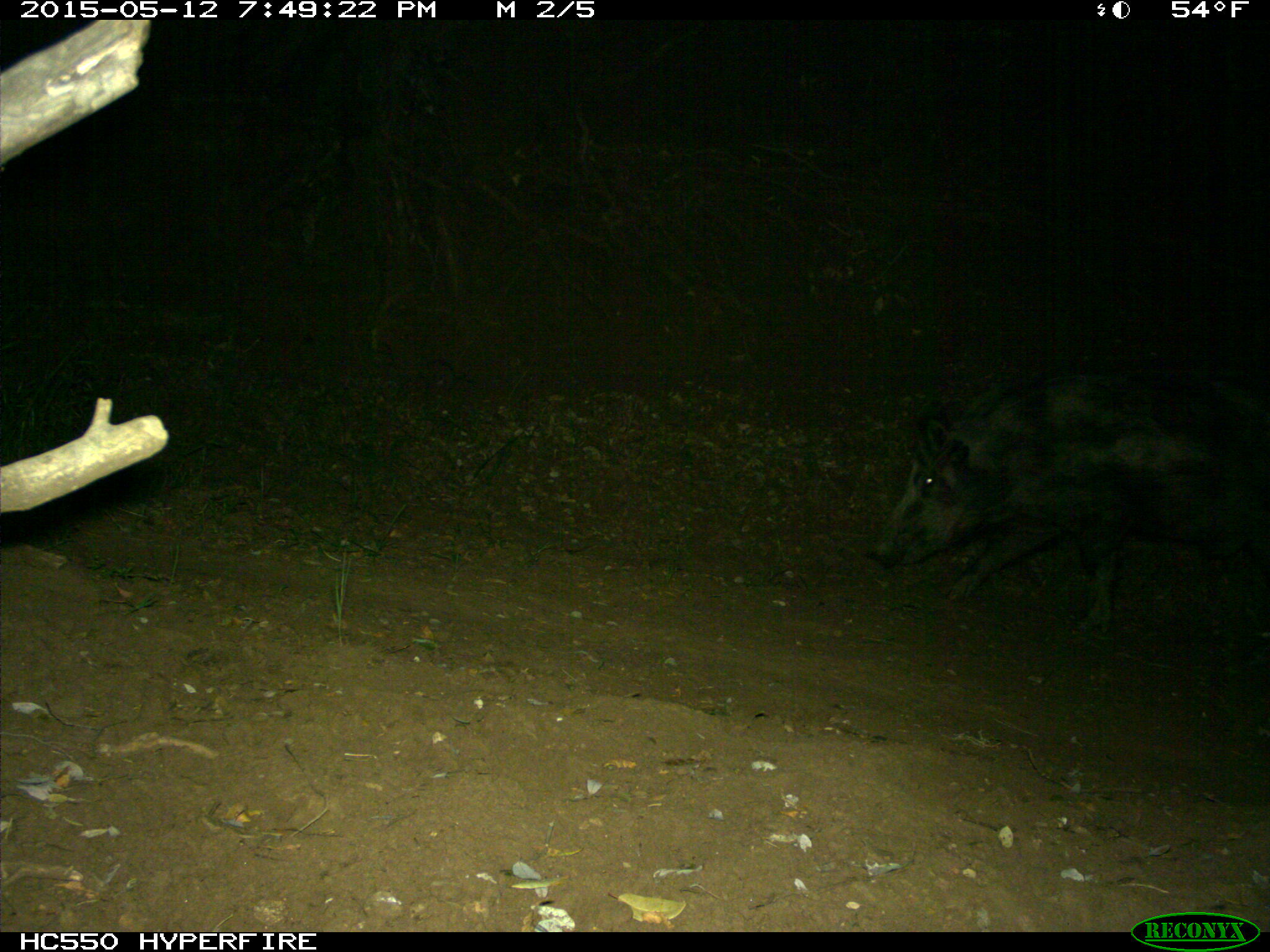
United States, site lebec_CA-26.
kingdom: Animalia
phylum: Chordata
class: Mammalia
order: Artiodactyla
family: Suidae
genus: Sus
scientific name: Sus scrofa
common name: wild boar